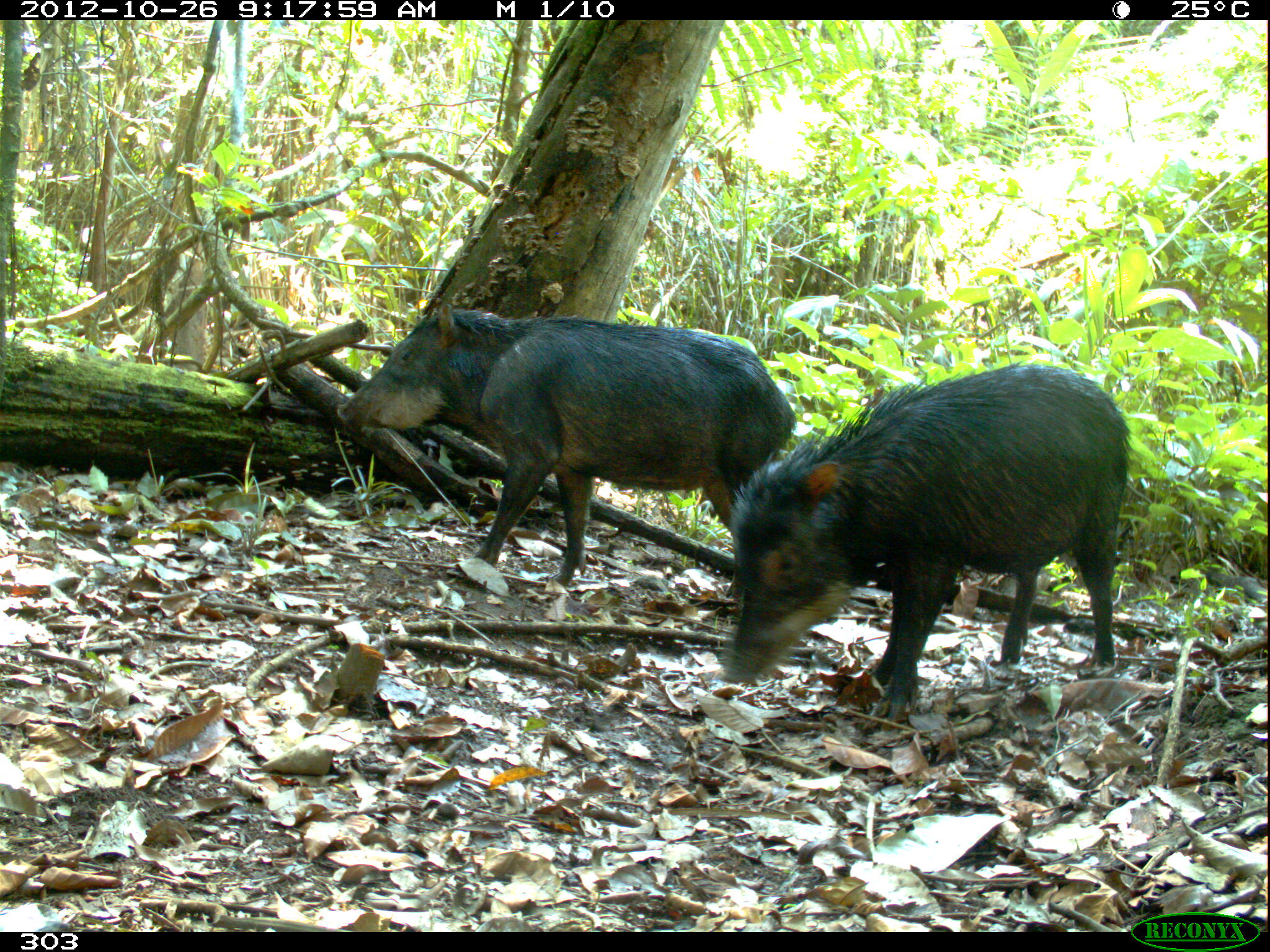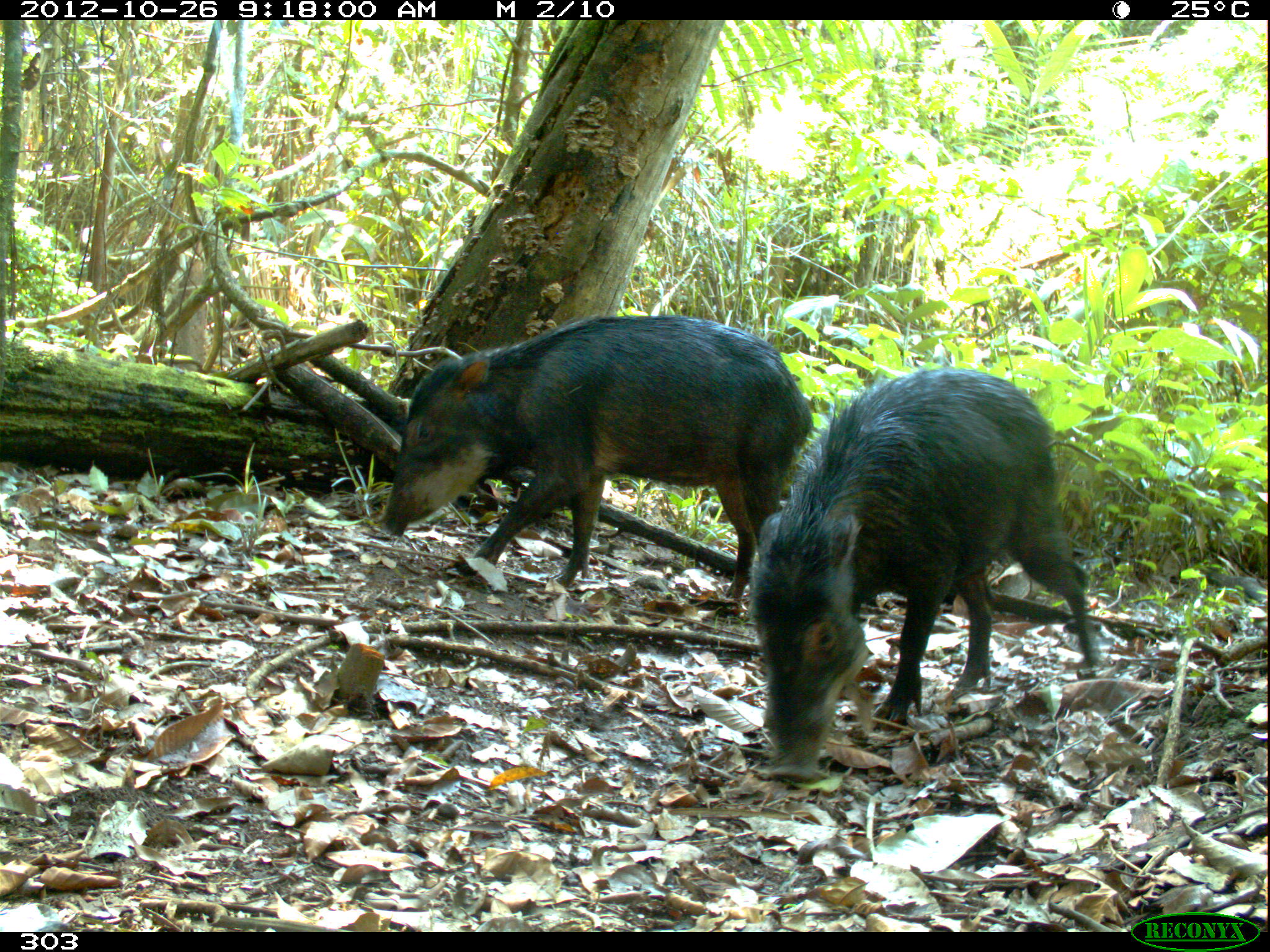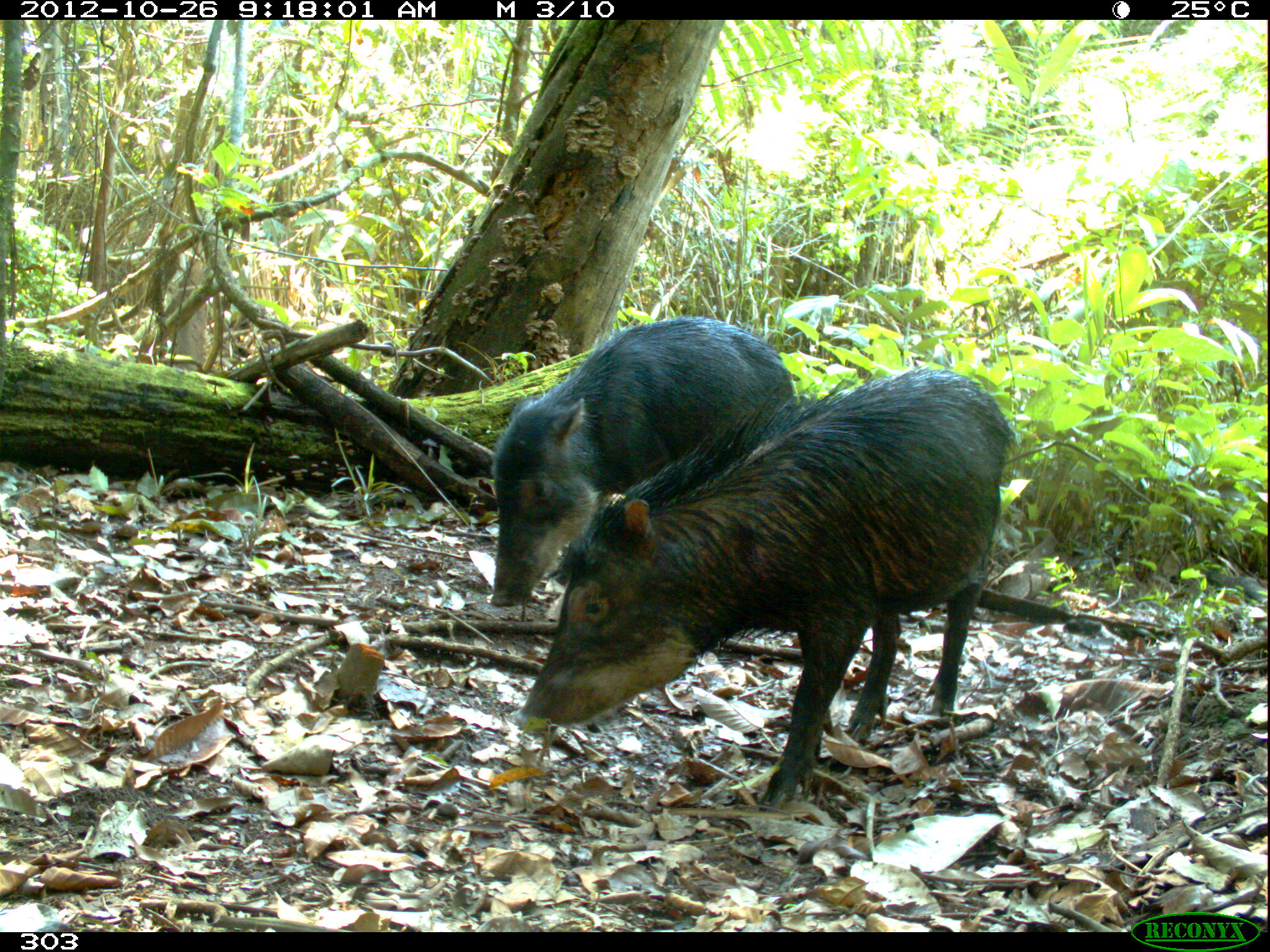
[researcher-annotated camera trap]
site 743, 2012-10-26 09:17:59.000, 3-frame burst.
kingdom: Animalia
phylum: Chordata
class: Mammalia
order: Artiodactyla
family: Tayassuidae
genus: Tayassu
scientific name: Tayassu pecari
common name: white-lipped peccary